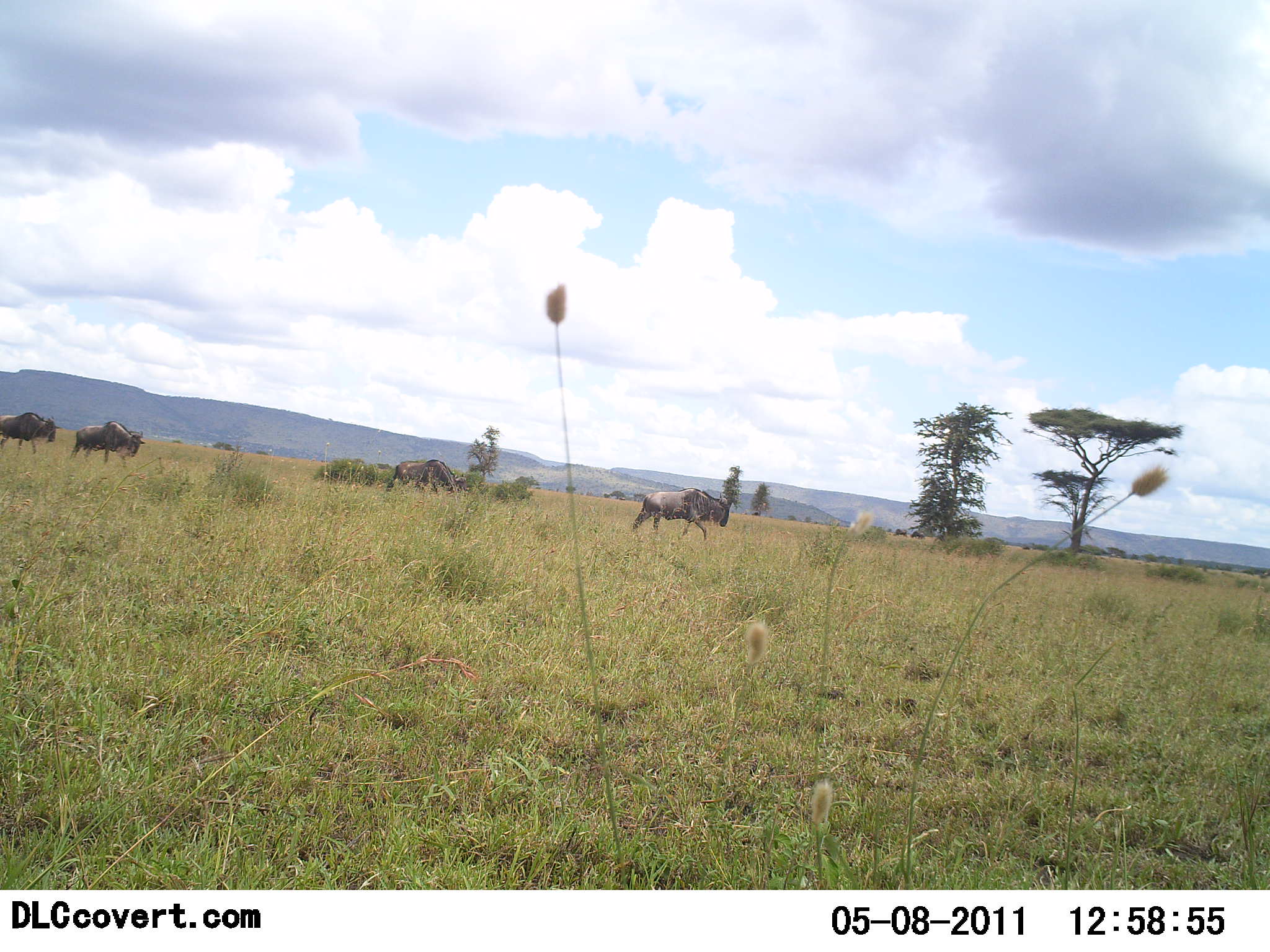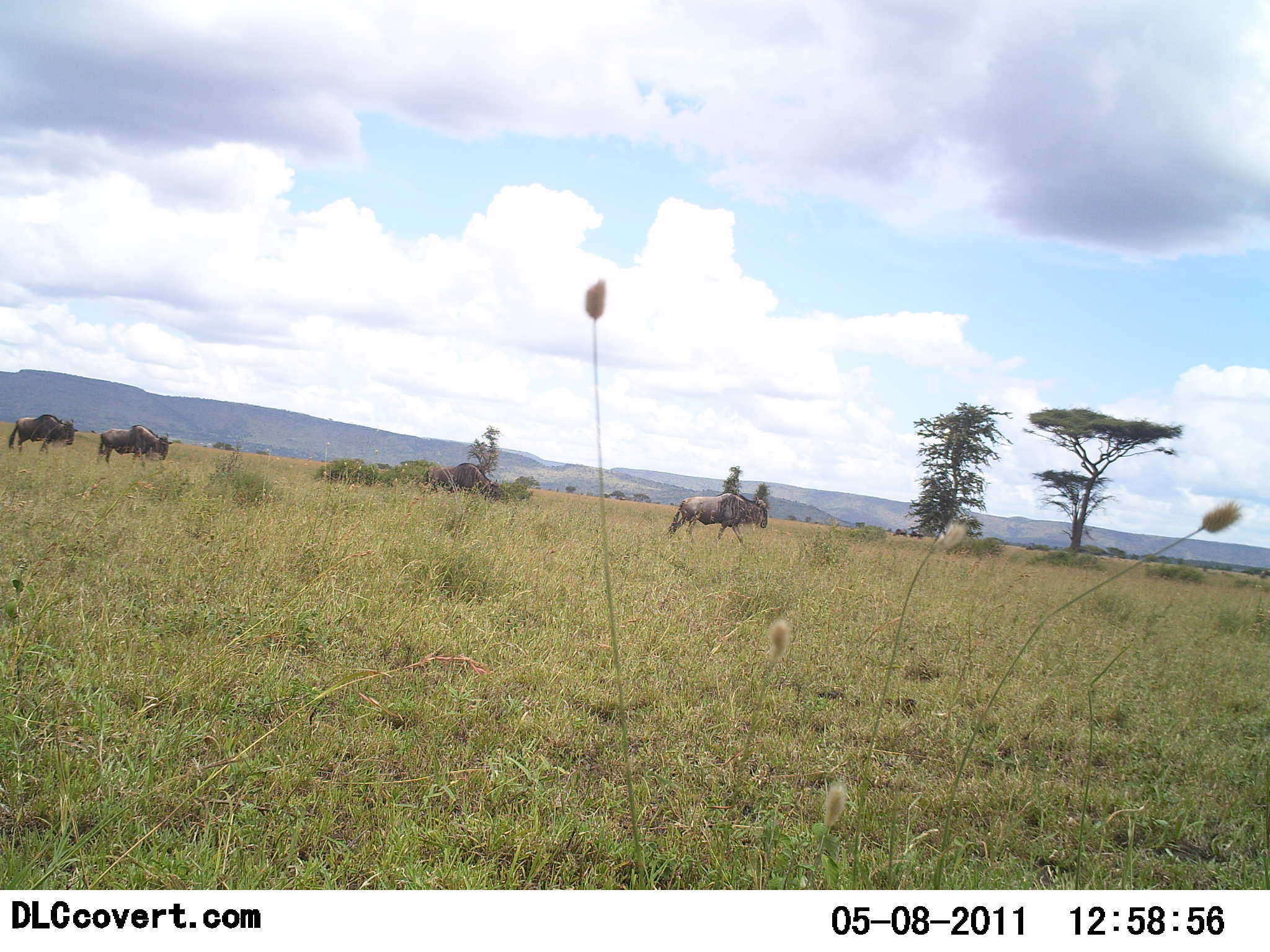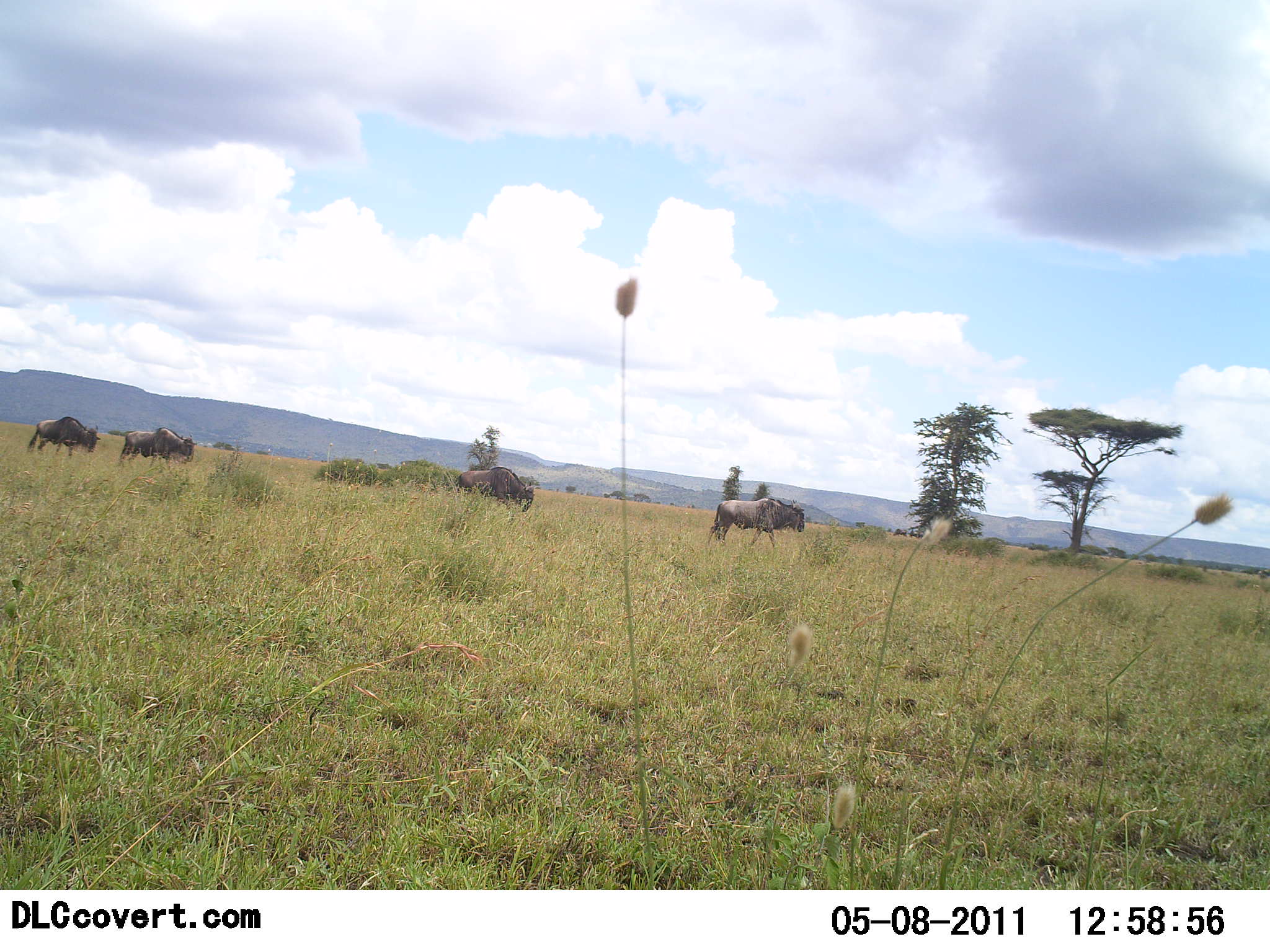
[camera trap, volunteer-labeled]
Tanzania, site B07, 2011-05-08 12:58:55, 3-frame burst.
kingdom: Animalia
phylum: Chordata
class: Mammalia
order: Artiodactyla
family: Bovidae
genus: Connochaetes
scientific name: Connochaetes taurinus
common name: blue wildebeest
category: wildebeest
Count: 4.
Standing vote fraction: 0%.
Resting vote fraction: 0%.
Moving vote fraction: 100%.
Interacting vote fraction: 0%.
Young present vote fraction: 0%.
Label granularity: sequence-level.